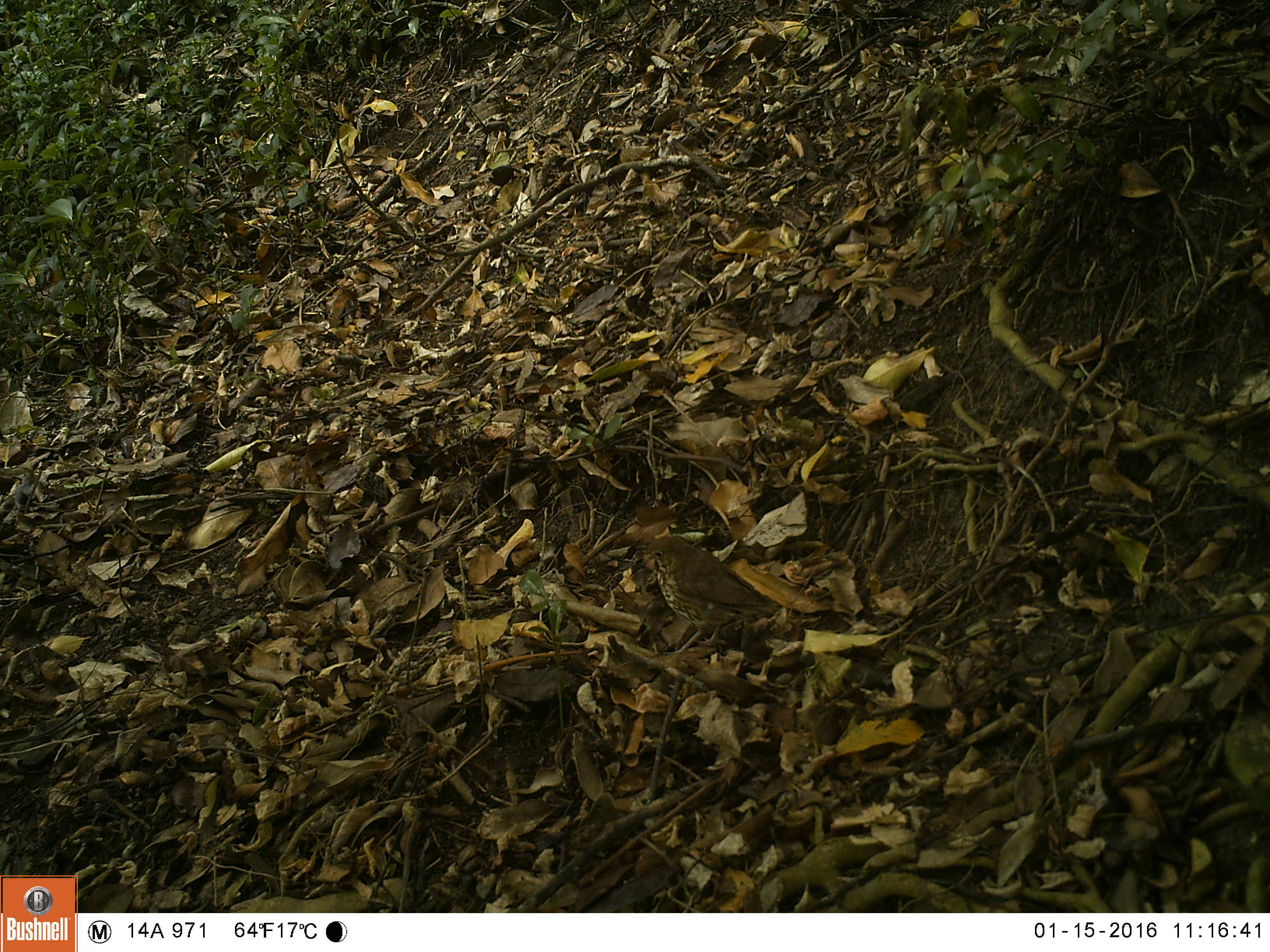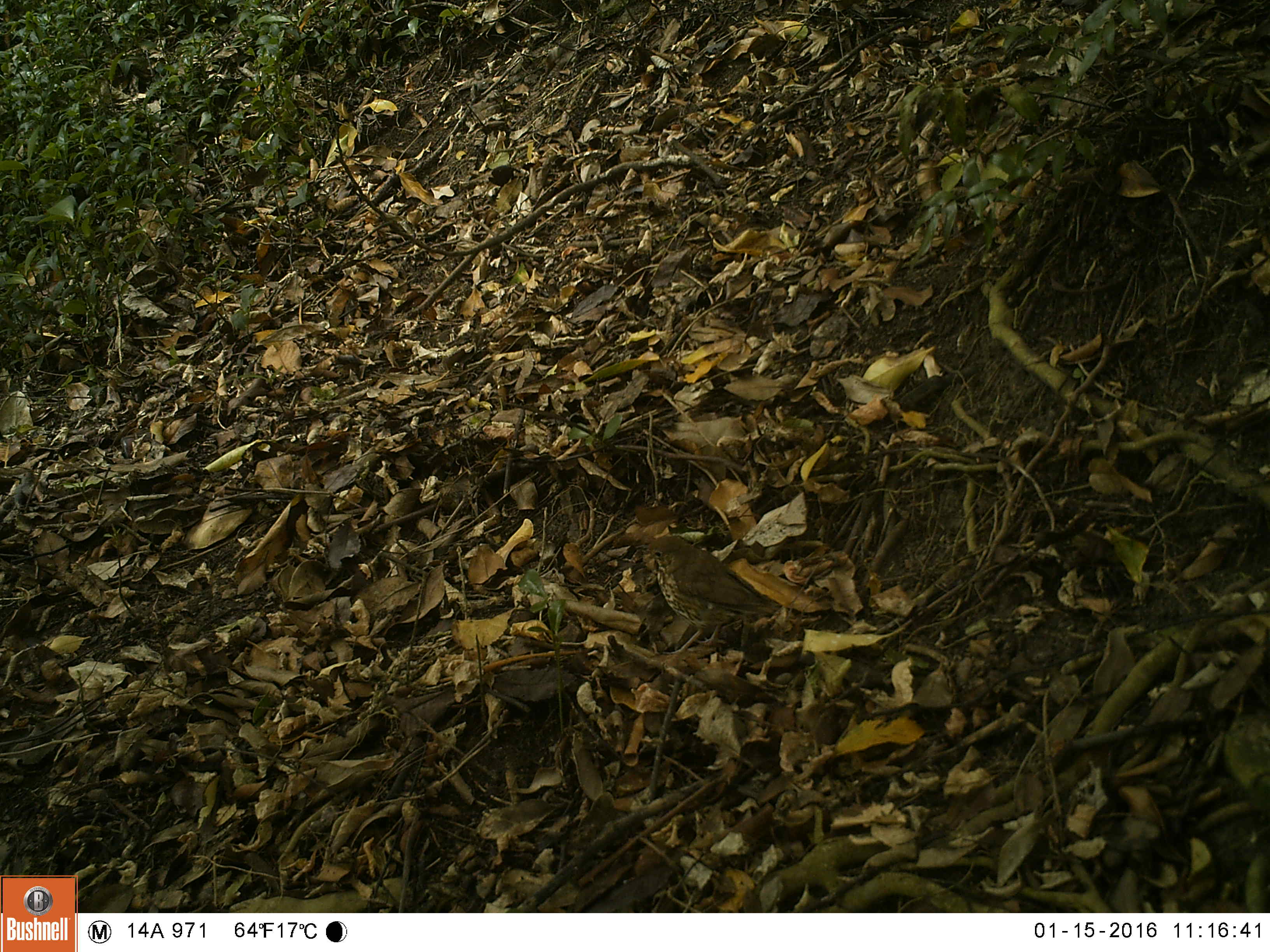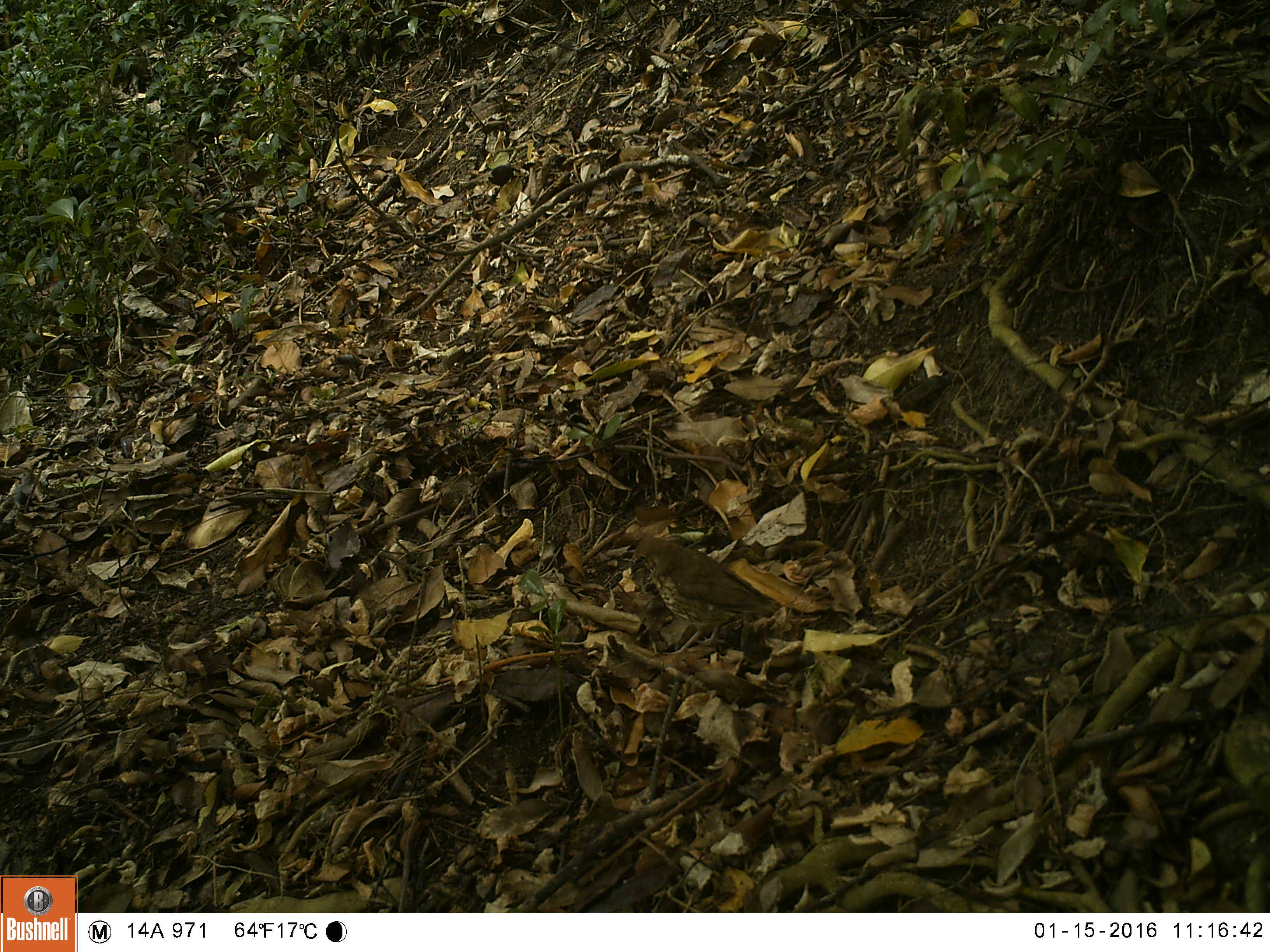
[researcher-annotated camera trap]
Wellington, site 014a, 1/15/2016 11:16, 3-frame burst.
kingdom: Animalia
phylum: Chordata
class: Aves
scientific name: Aves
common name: bird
Bird (Aves).